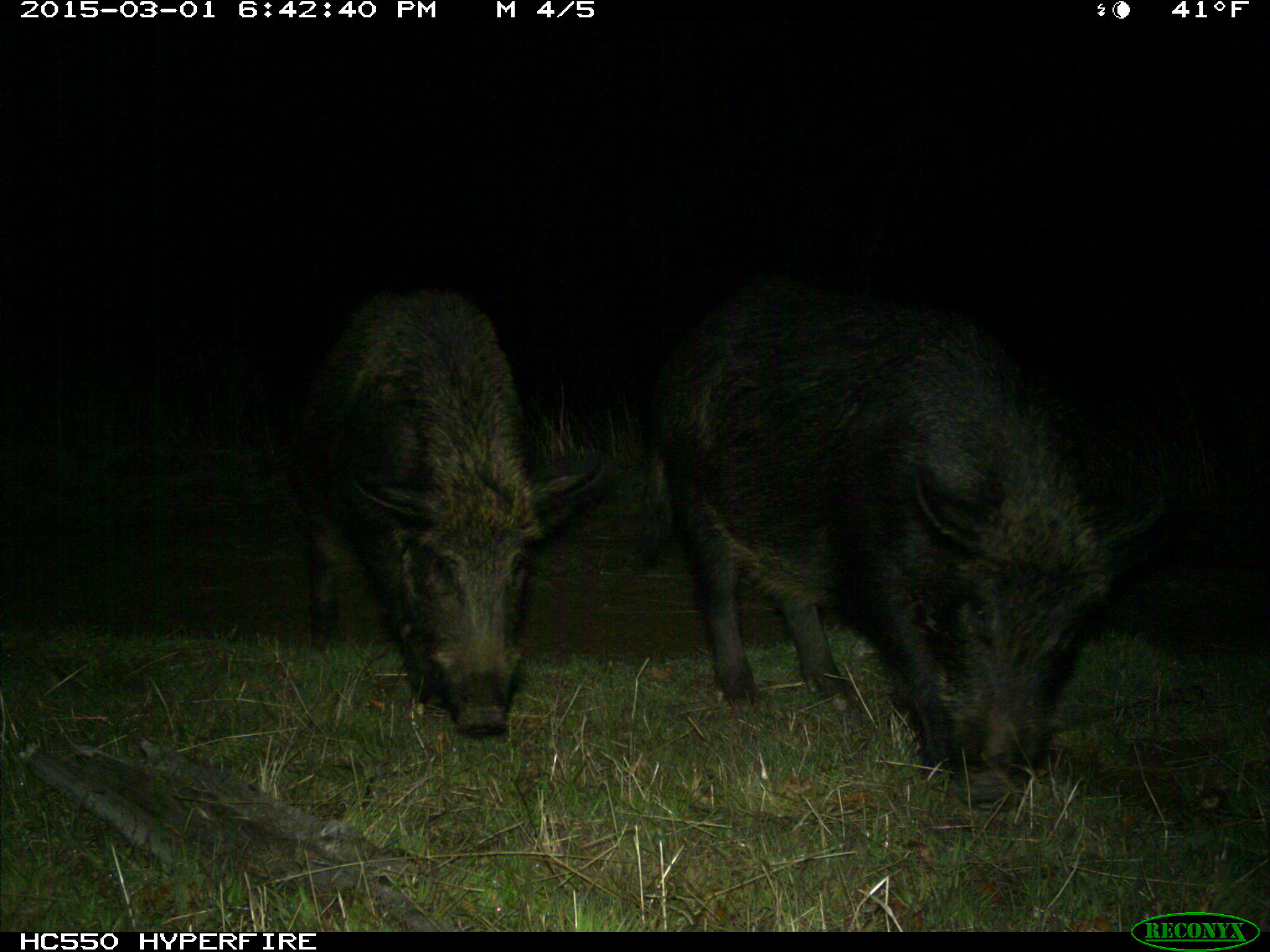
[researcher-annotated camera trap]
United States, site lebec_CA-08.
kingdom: Animalia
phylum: Chordata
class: Mammalia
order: Artiodactyla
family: Suidae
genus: Sus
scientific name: Sus scrofa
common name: wild boar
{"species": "Sus scrofa (wild boar)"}